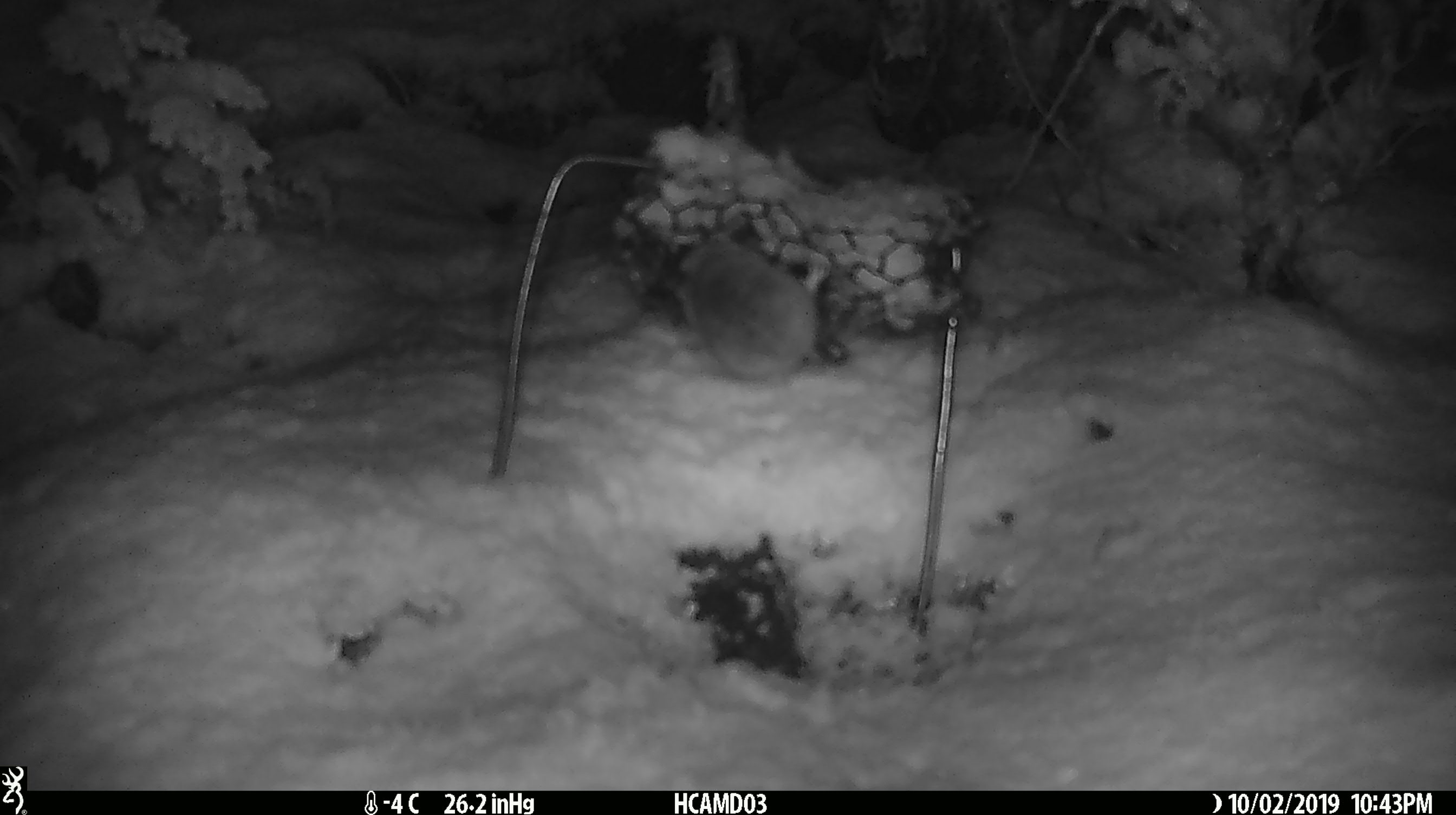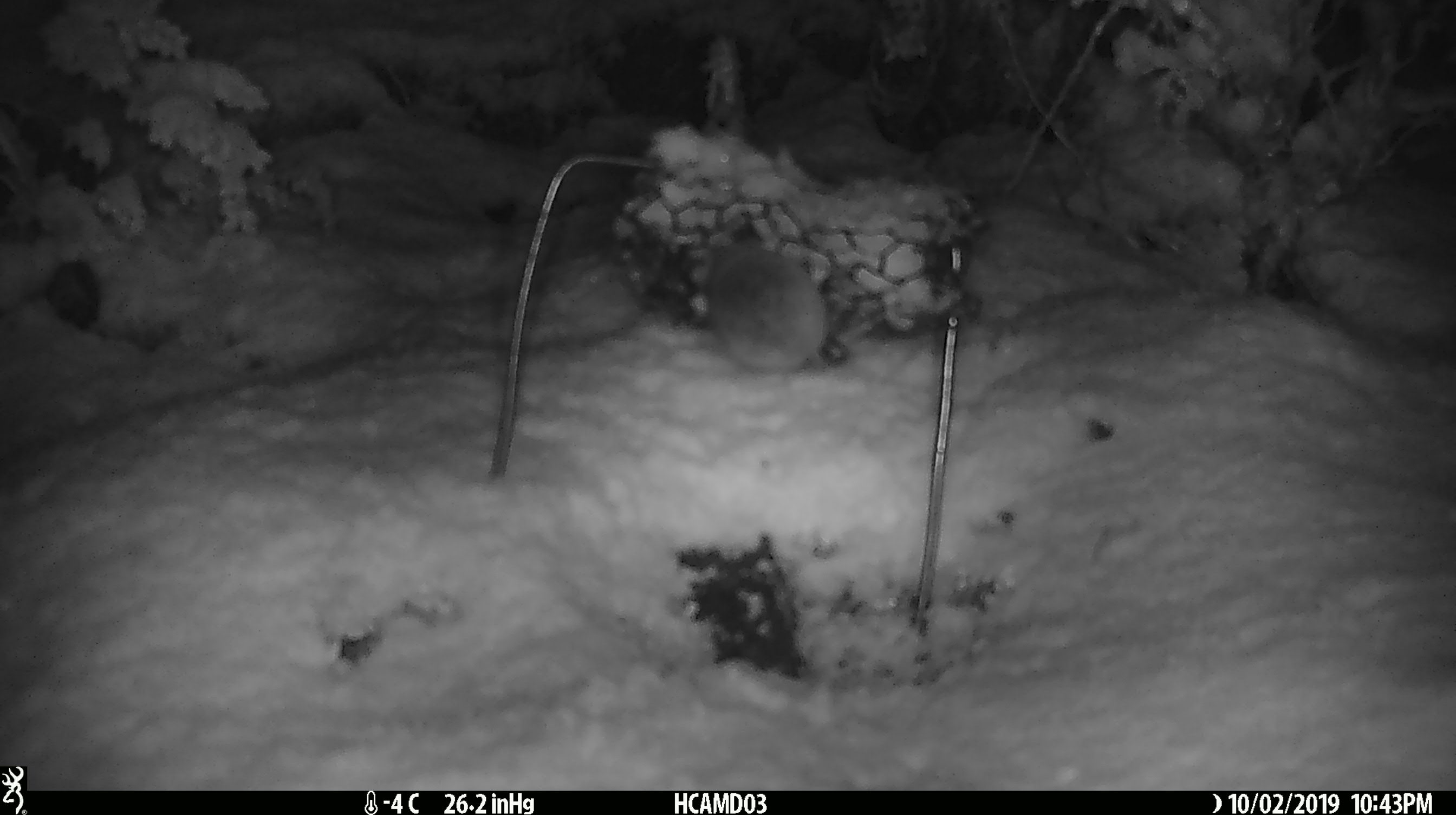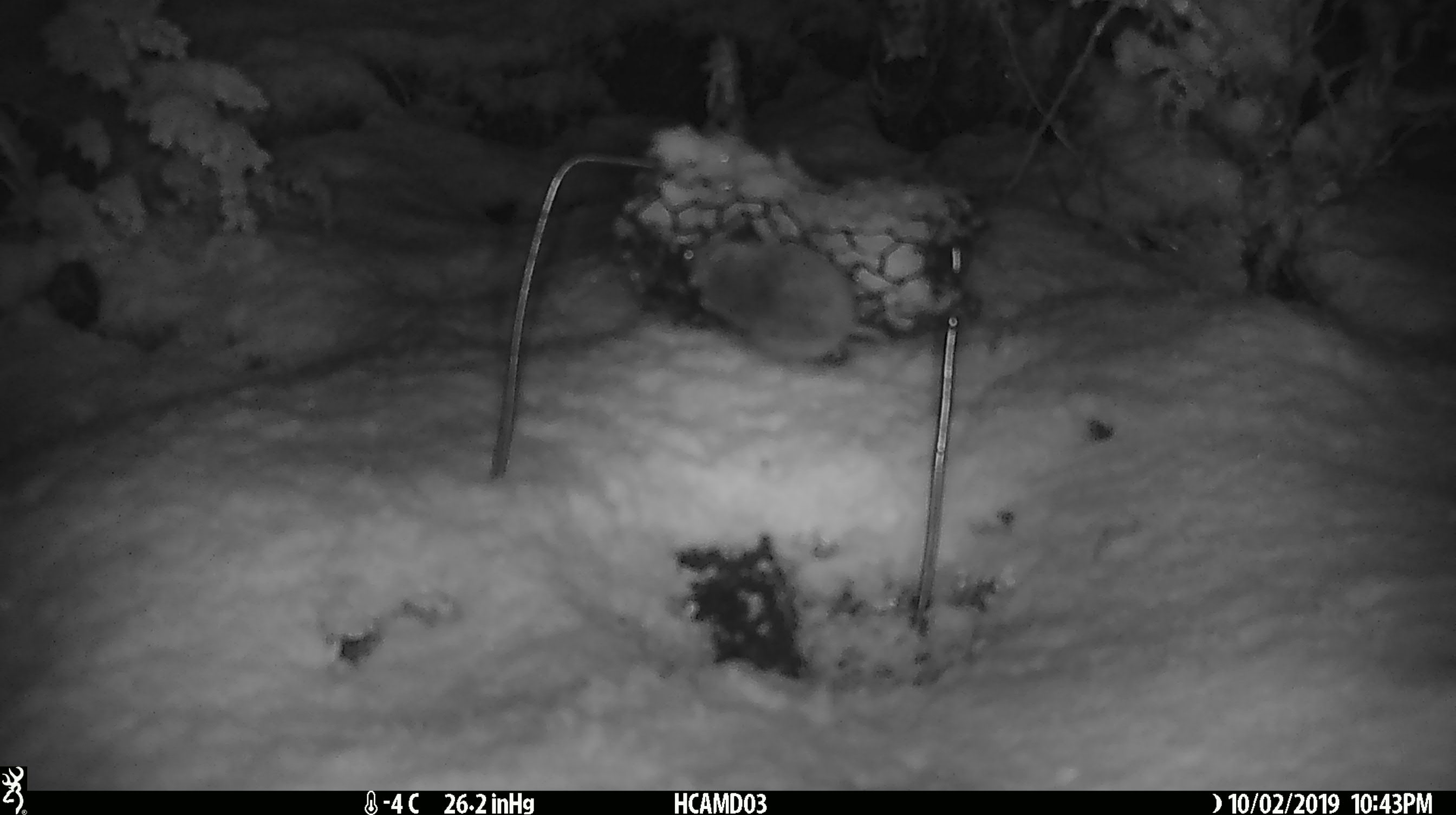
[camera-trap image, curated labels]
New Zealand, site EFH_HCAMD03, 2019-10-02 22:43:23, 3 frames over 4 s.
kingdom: Animalia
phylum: Chordata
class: Mammalia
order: Rodentia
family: Muridae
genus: Mus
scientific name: Mus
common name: mouse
Mouse (Mus).